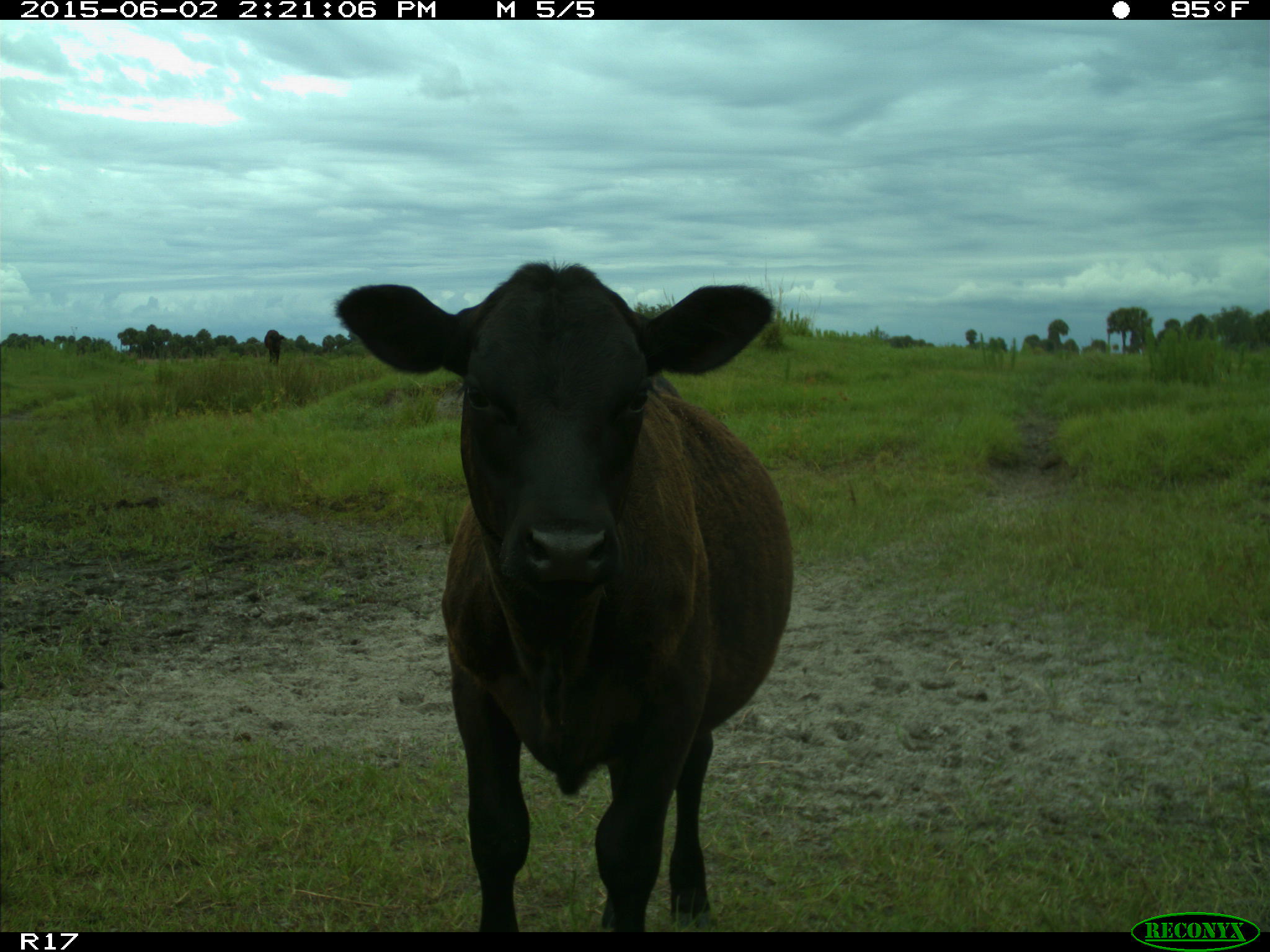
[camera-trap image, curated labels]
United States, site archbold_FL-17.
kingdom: Animalia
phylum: Chordata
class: Mammalia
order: Artiodactyla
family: Bovidae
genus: Bos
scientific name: Bos taurus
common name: domestic cow